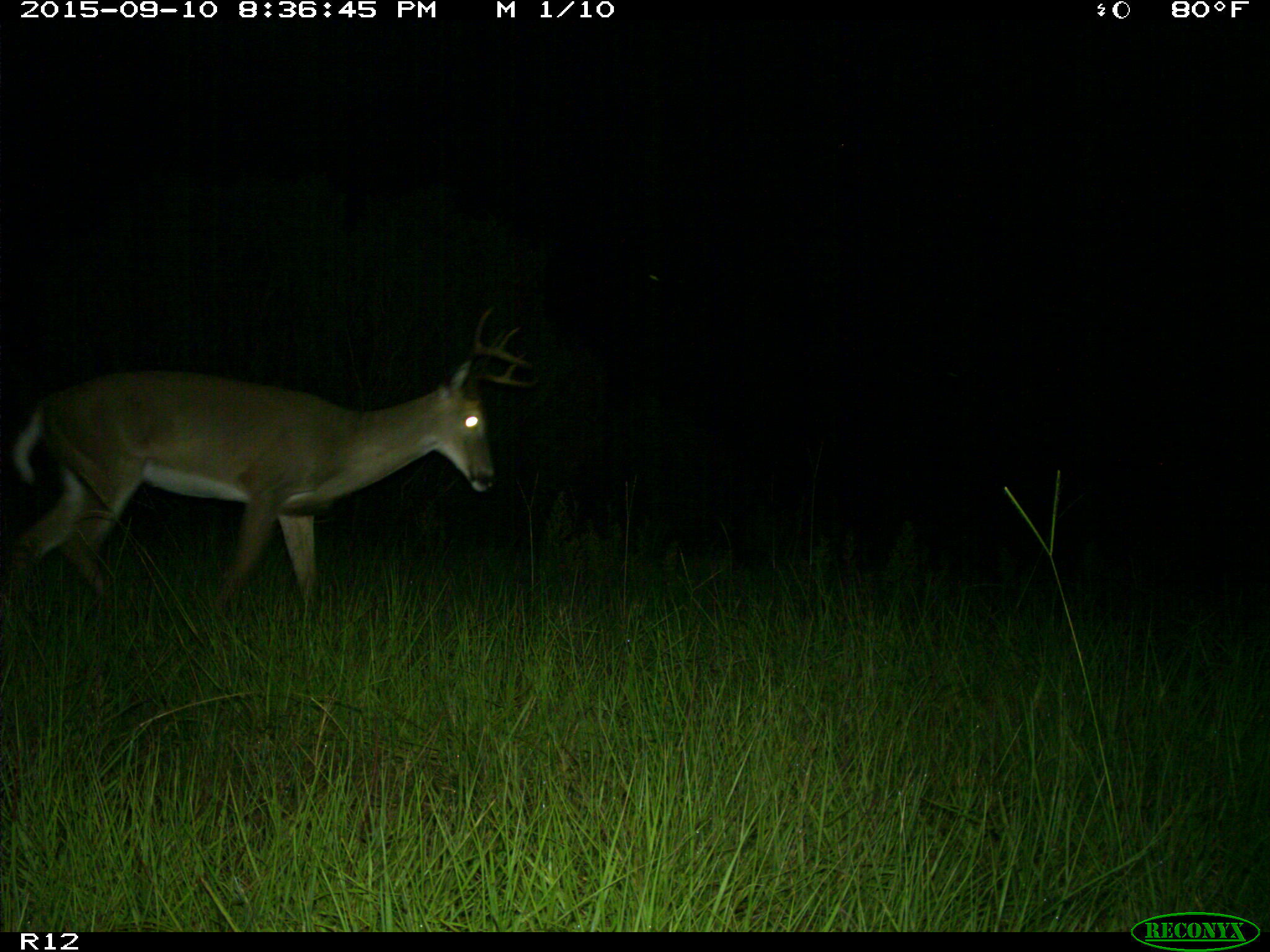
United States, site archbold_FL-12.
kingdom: Animalia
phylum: Chordata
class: Mammalia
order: Artiodactyla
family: Cervidae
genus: Odocoileus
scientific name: Odocoileus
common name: deer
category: unidentified deer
Unidentified deer (deer) (Odocoileus).